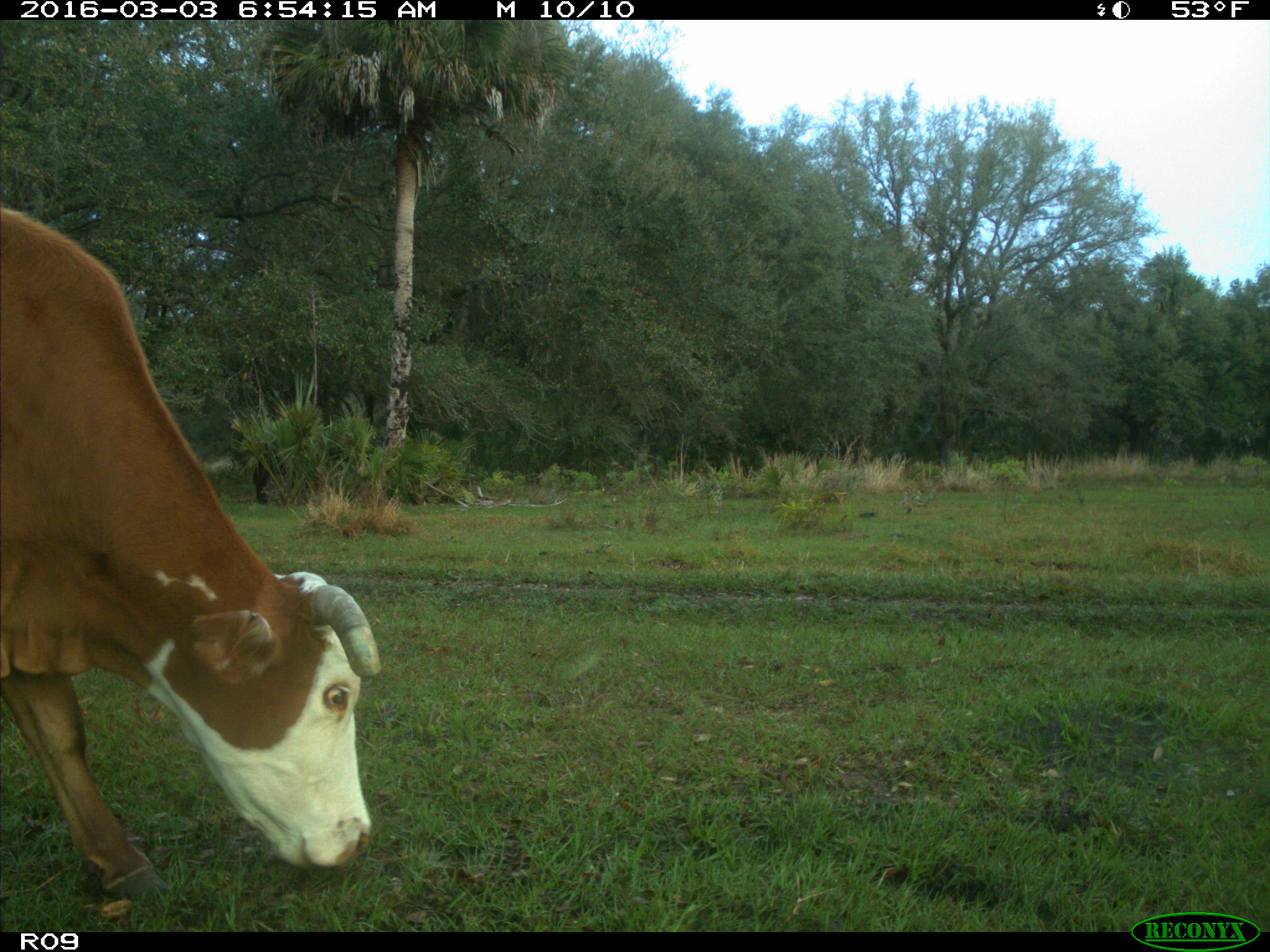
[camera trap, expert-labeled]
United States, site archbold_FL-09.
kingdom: Animalia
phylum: Chordata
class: Mammalia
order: Artiodactyla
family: Bovidae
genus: Bos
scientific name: Bos taurus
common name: domestic cow